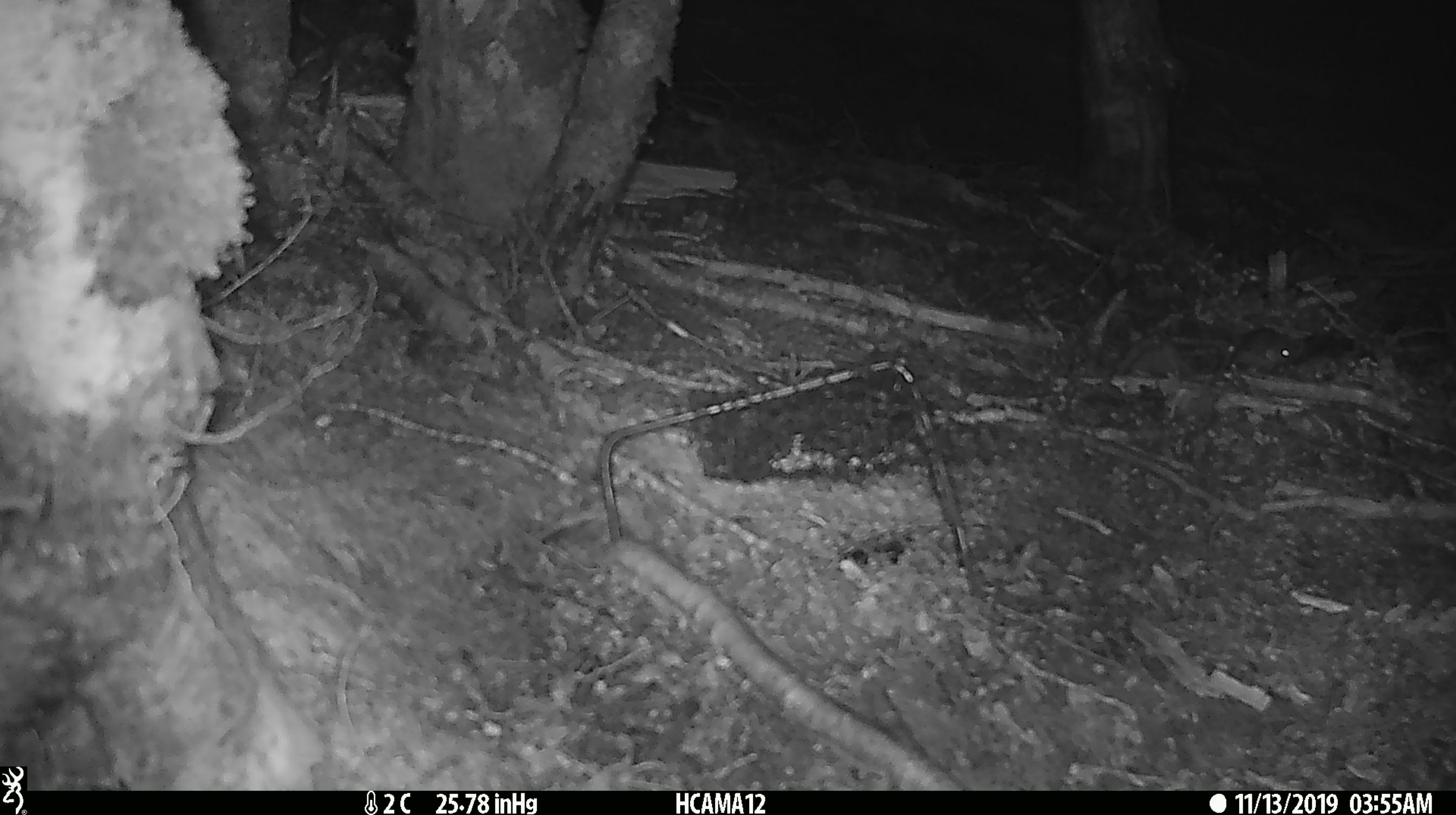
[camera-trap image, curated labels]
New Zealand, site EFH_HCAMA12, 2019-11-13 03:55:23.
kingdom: Animalia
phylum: Chordata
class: Mammalia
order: Rodentia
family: Muridae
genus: Mus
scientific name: Mus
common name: mouse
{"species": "mouse (Mus)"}